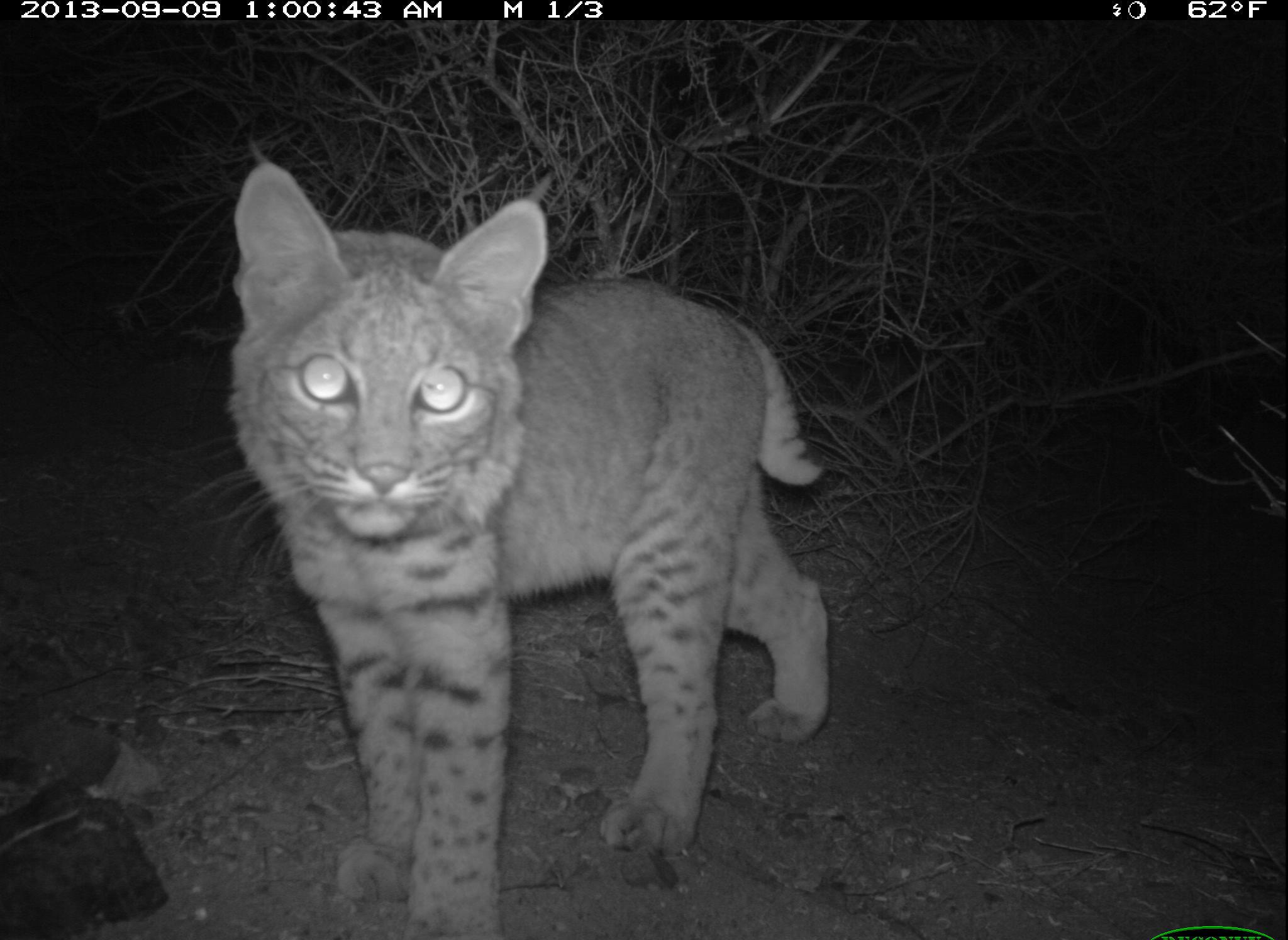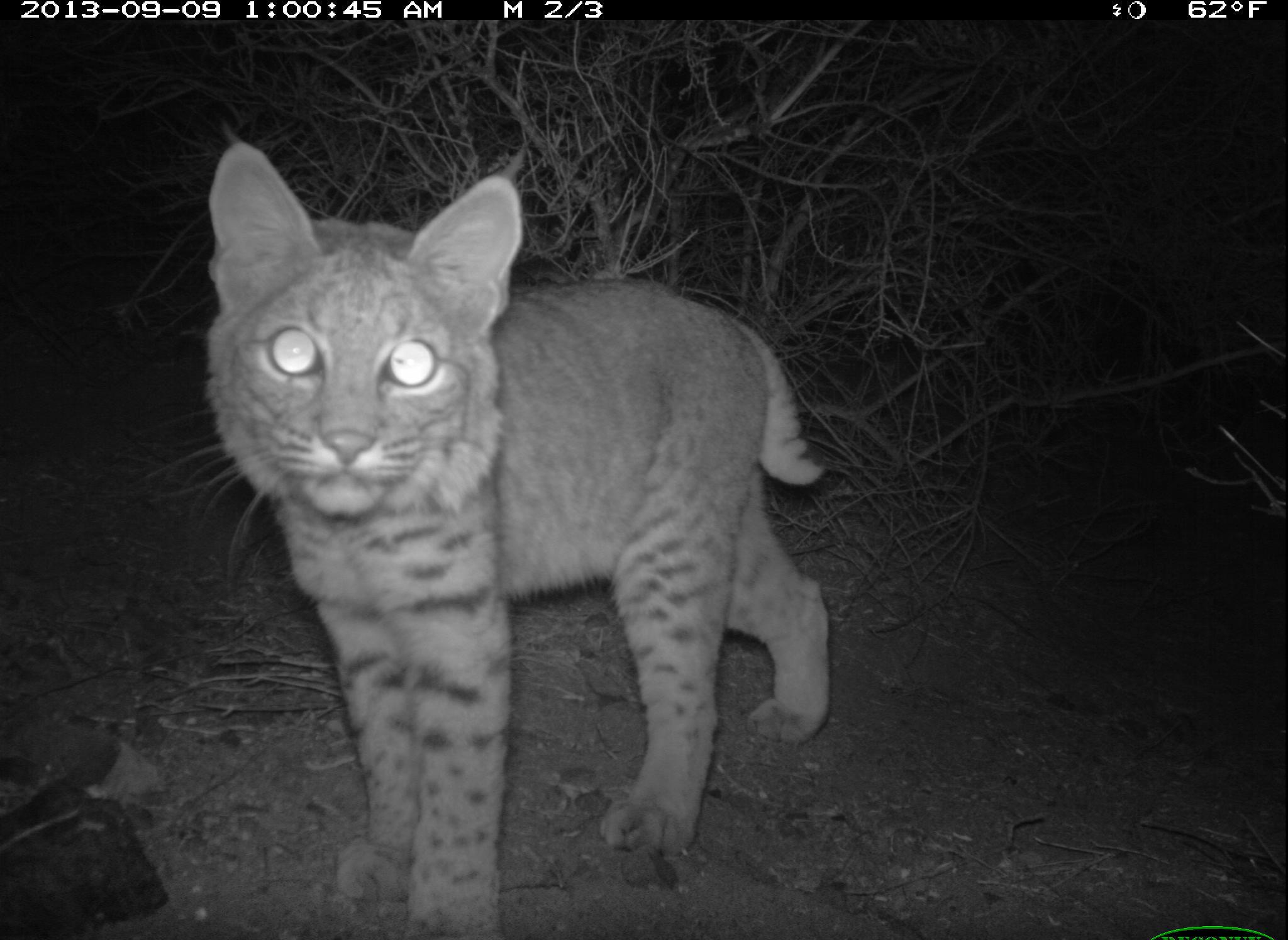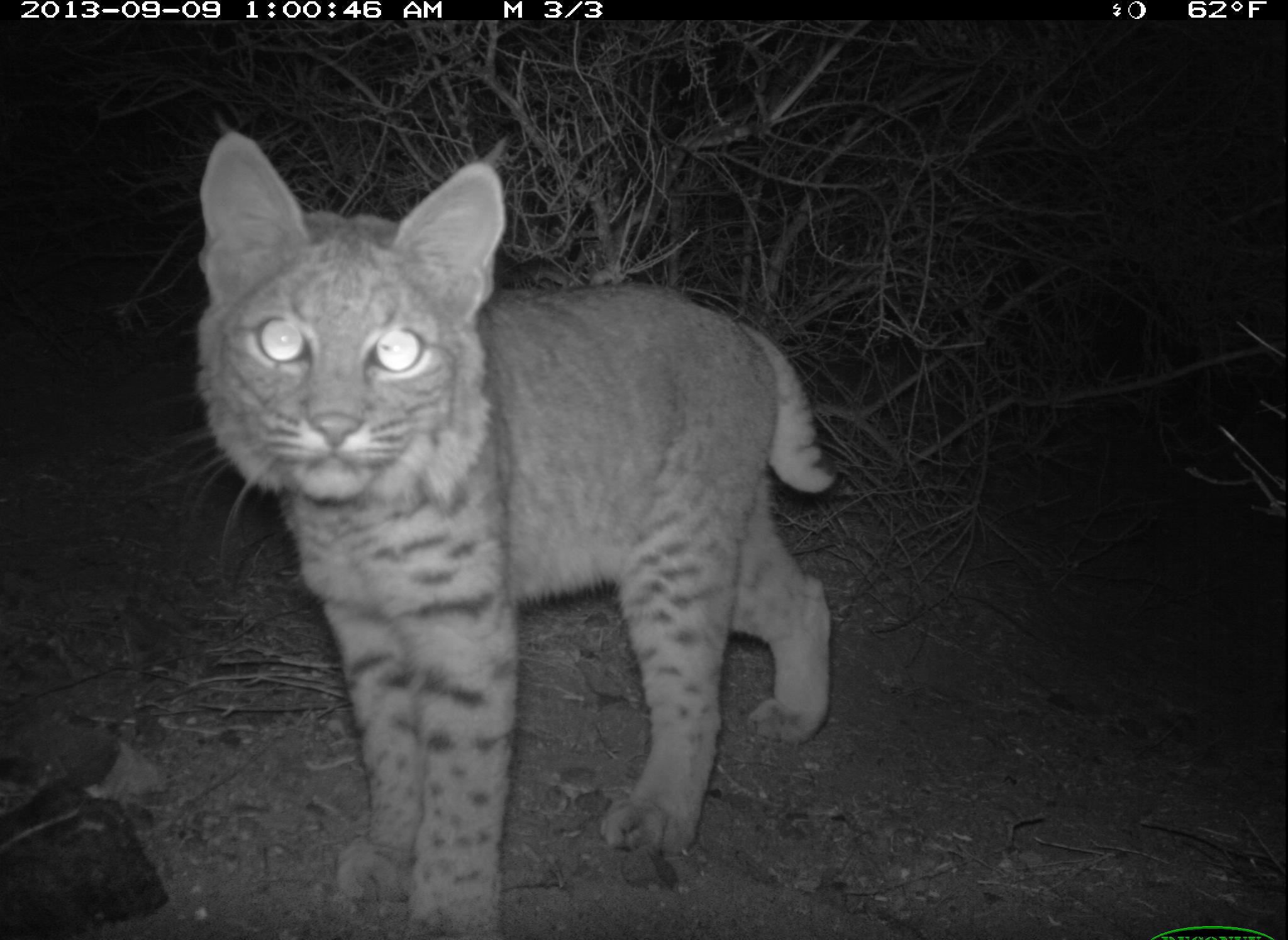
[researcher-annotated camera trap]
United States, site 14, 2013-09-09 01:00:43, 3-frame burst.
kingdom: Animalia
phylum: Chordata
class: Mammalia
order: Carnivora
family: Felidae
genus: Lynx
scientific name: Lynx rufus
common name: bobcat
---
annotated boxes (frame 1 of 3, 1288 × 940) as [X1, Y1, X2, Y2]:
bobcat: [230, 161, 834, 940]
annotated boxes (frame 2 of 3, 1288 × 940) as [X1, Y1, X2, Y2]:
bobcat: [205, 143, 836, 940]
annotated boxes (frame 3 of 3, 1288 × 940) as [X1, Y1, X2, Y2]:
bobcat: [198, 130, 833, 938]